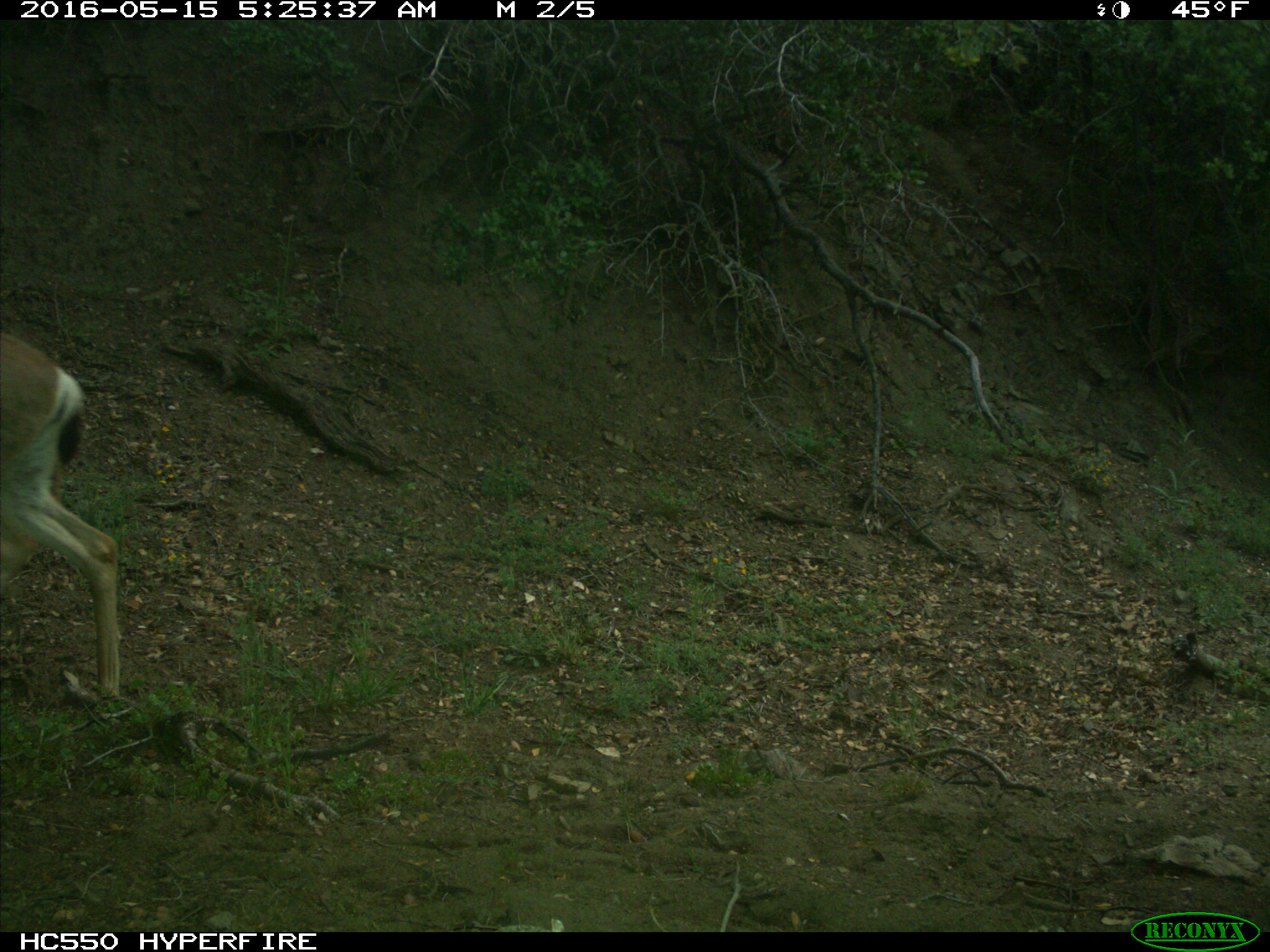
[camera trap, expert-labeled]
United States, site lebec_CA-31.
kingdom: Animalia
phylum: Chordata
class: Mammalia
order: Artiodactyla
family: Cervidae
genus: Odocoileus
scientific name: Odocoileus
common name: deer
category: unidentified deer